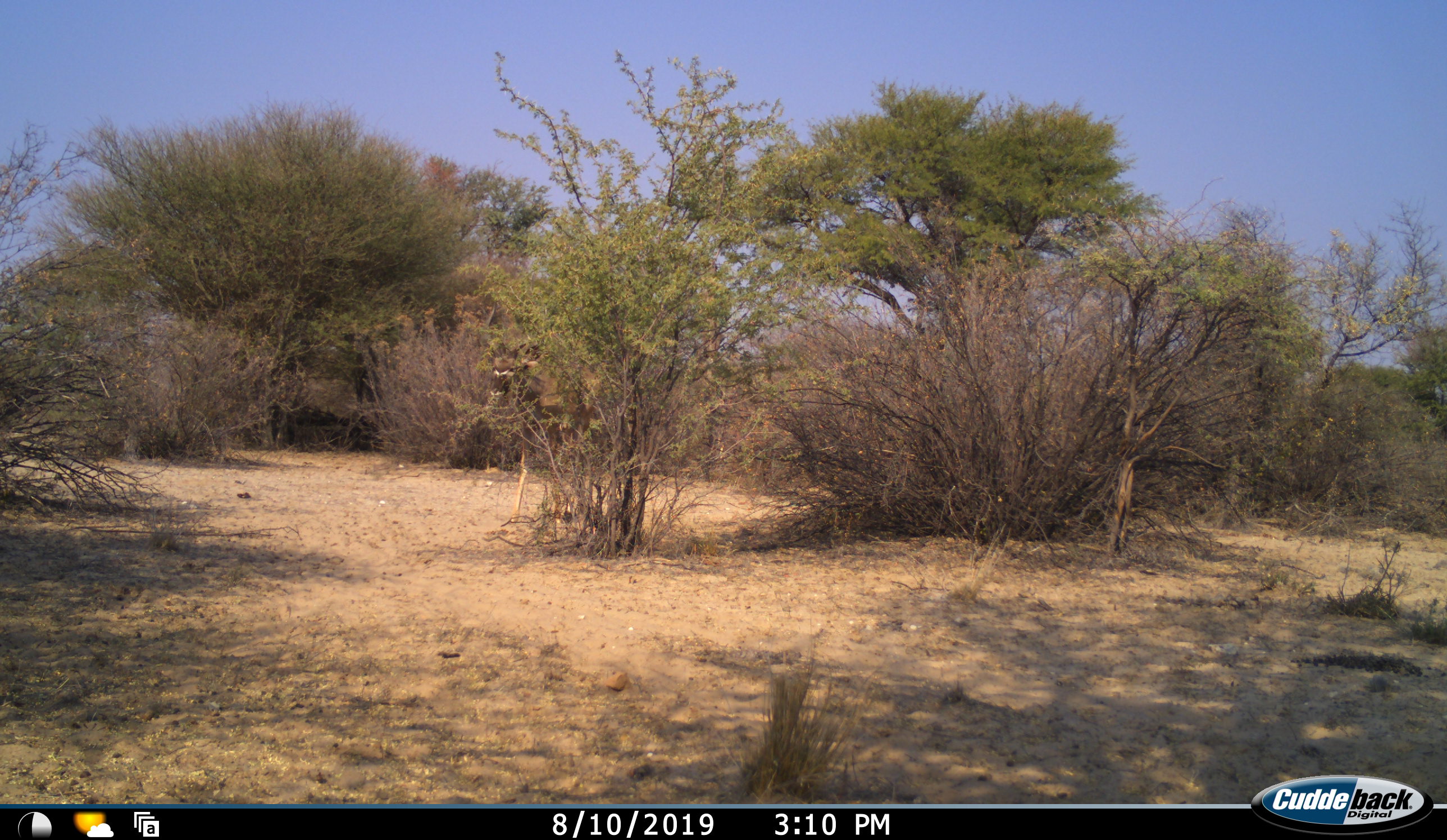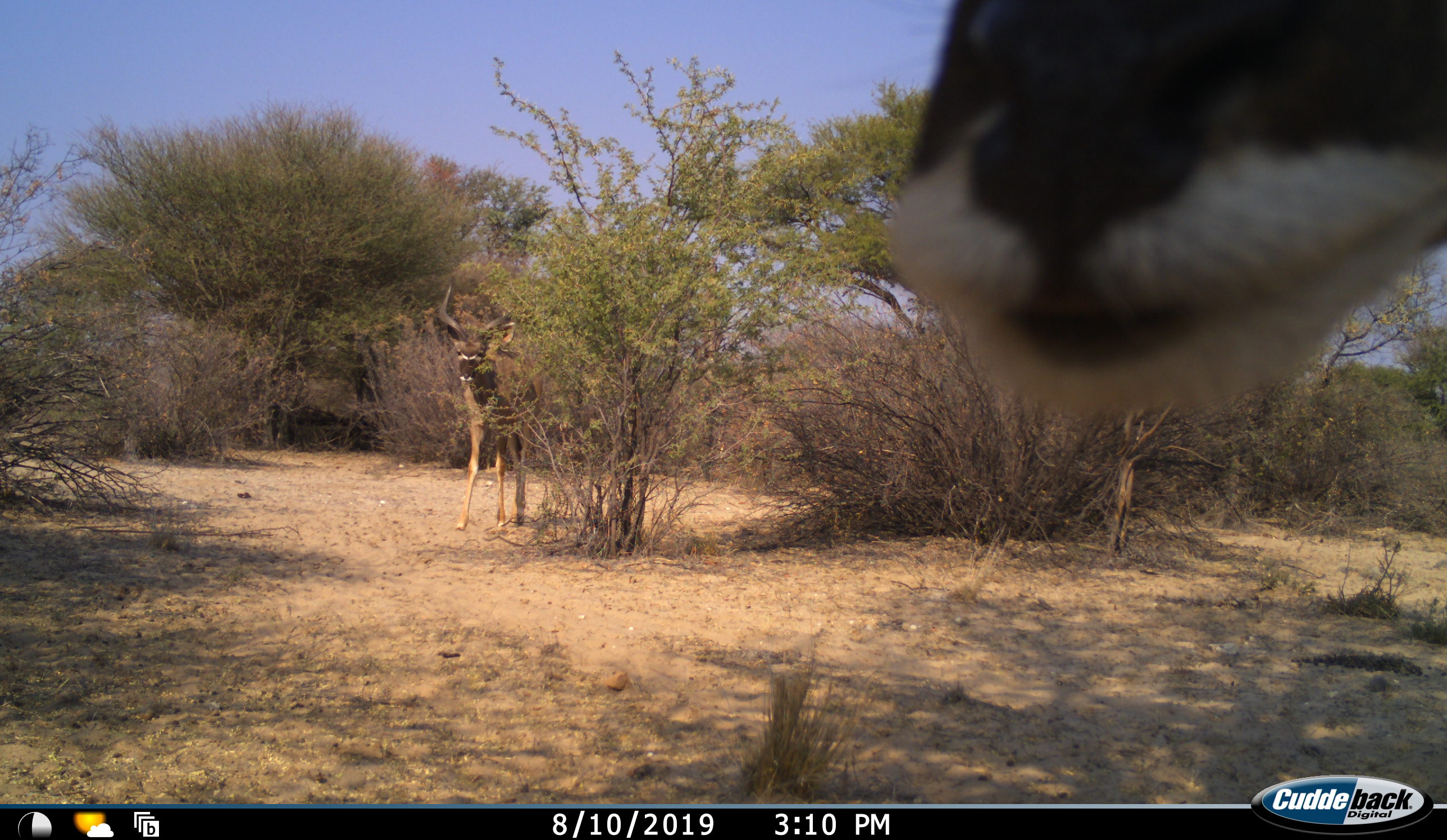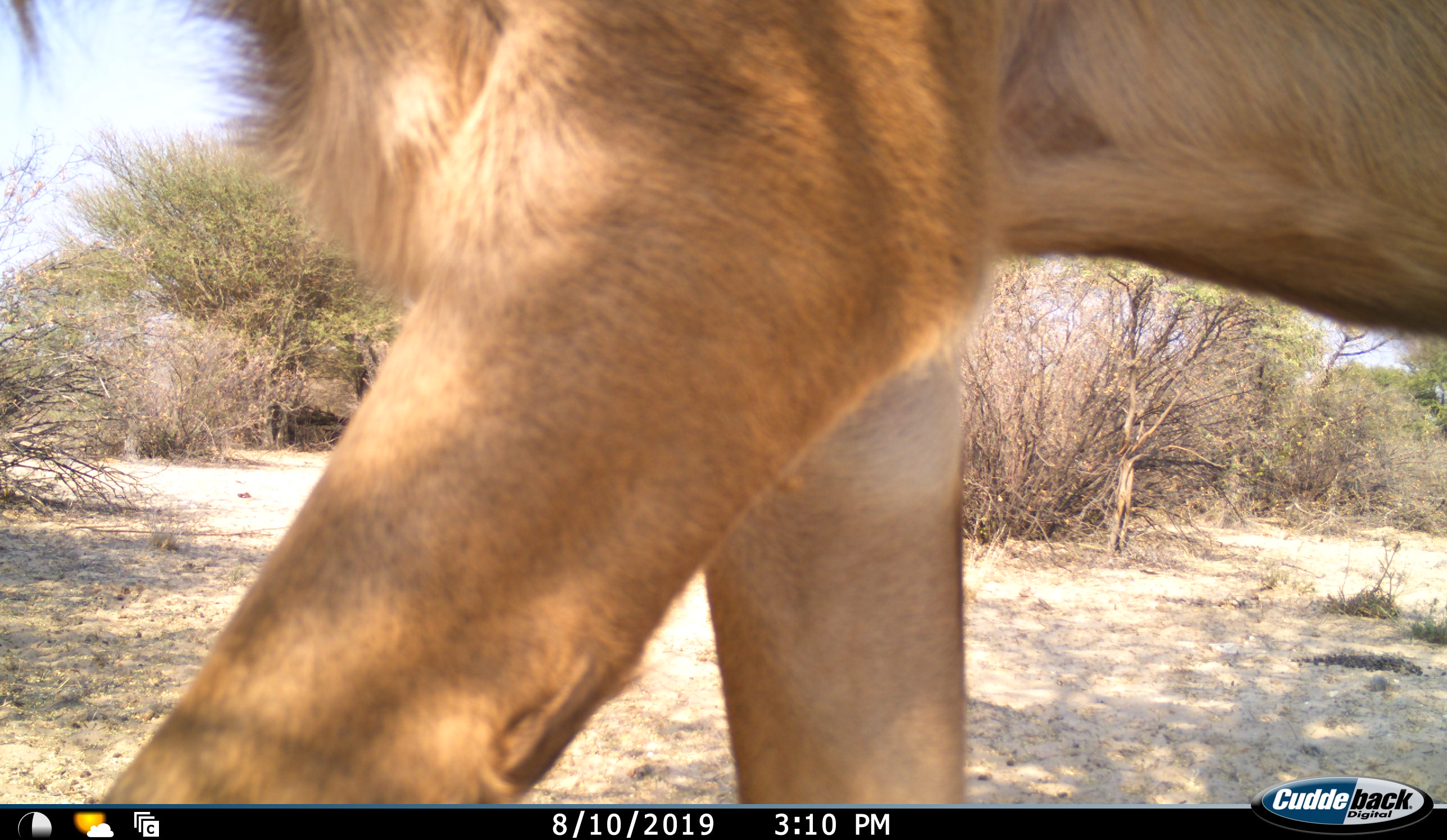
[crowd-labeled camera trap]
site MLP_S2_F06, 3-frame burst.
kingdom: Animalia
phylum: Chordata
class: Mammalia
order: Artiodactyla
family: Bovidae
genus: Tragelaphus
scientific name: Tragelaphus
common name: kudu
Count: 2.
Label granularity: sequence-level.